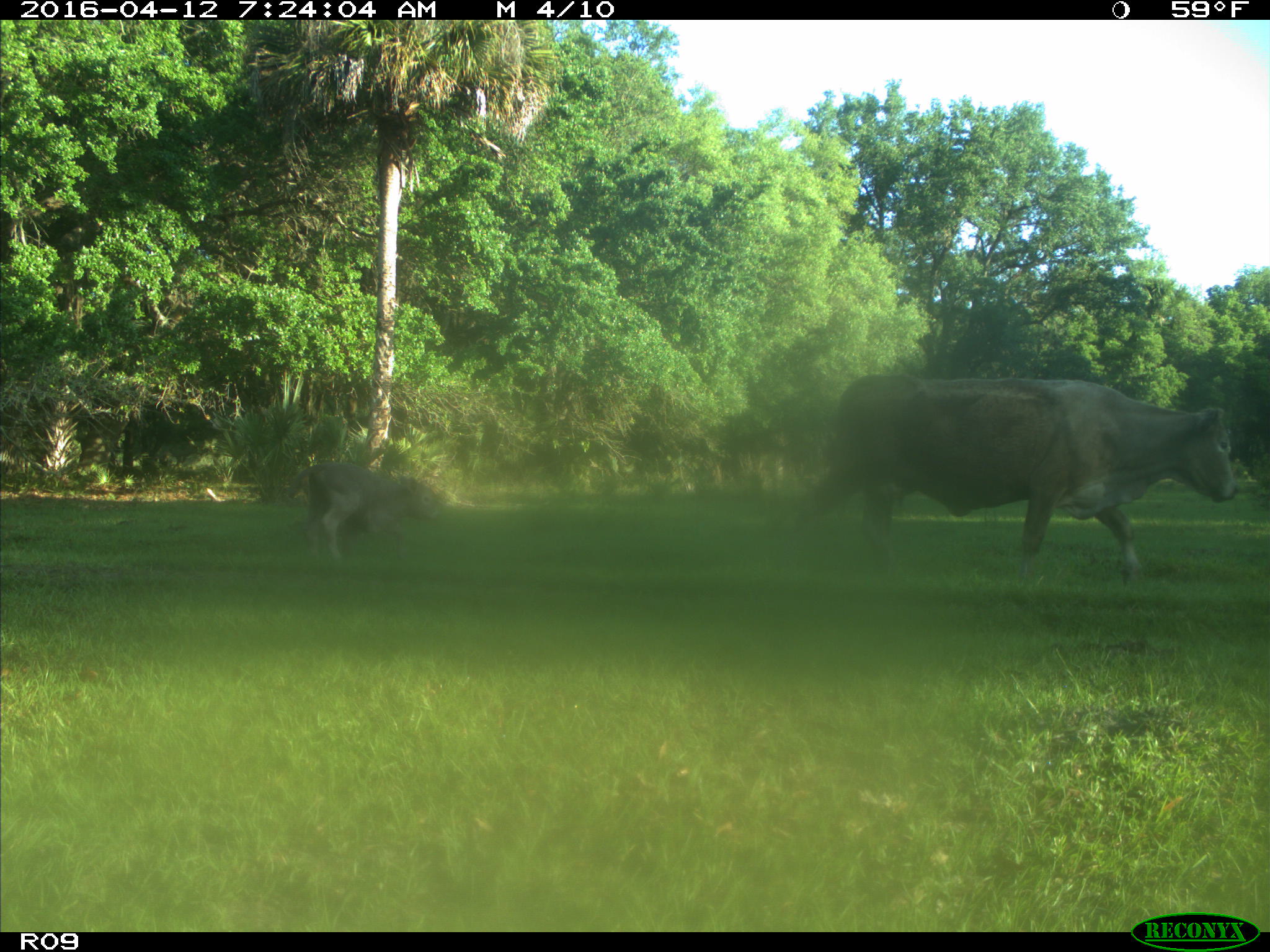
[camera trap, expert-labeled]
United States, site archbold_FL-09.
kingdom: Animalia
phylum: Chordata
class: Mammalia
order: Artiodactyla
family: Bovidae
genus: Bos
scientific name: Bos taurus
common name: domestic cow